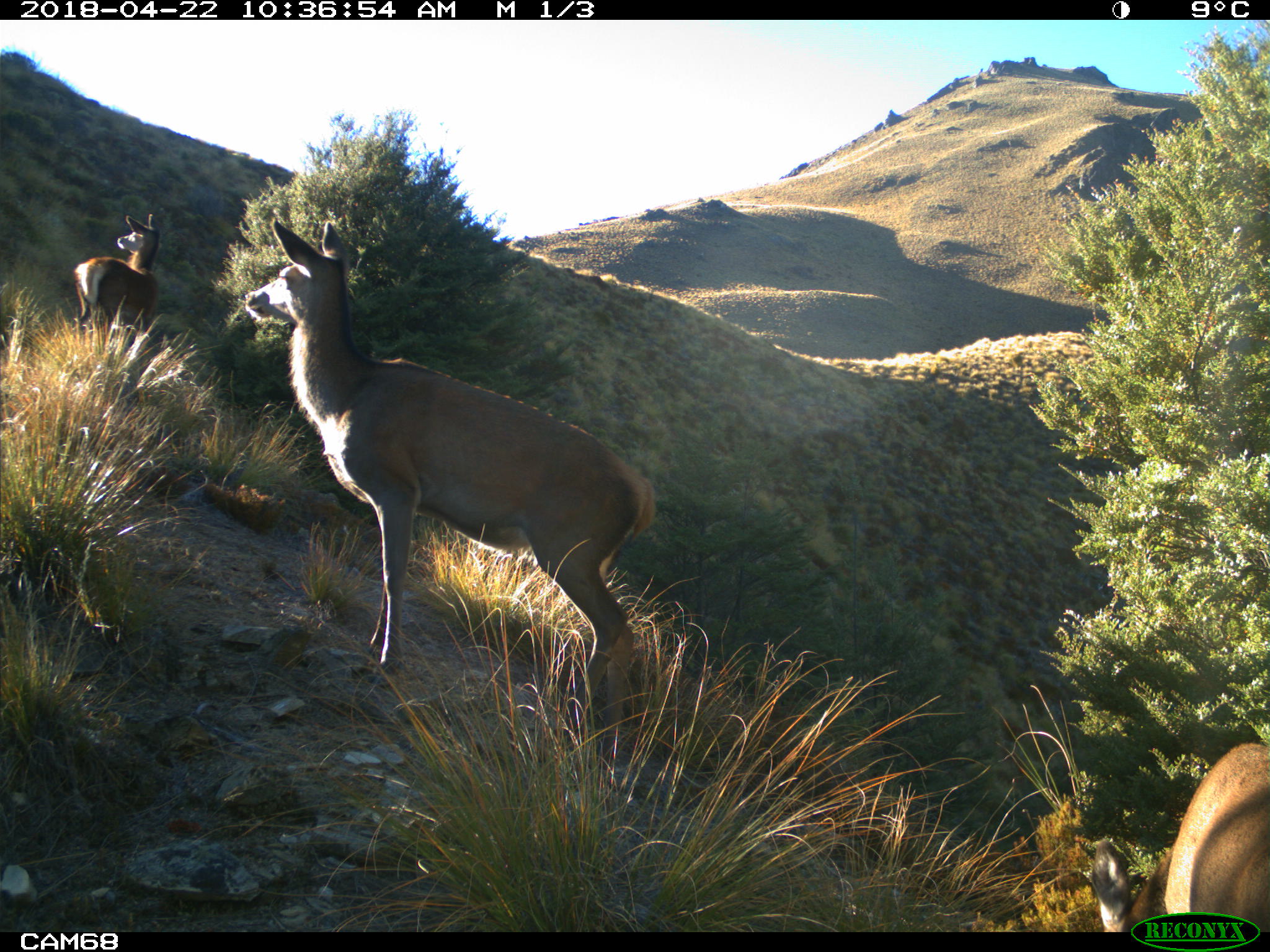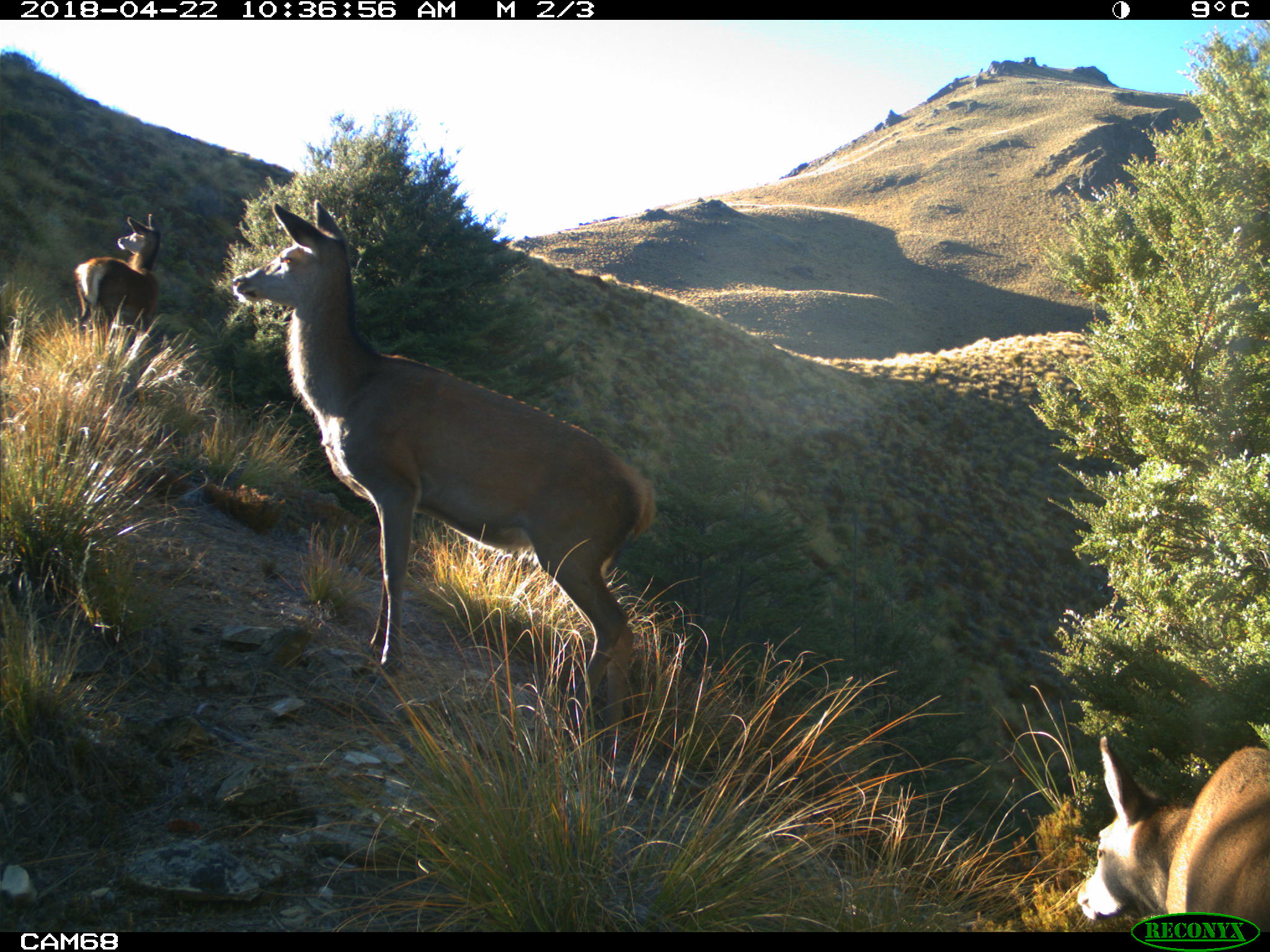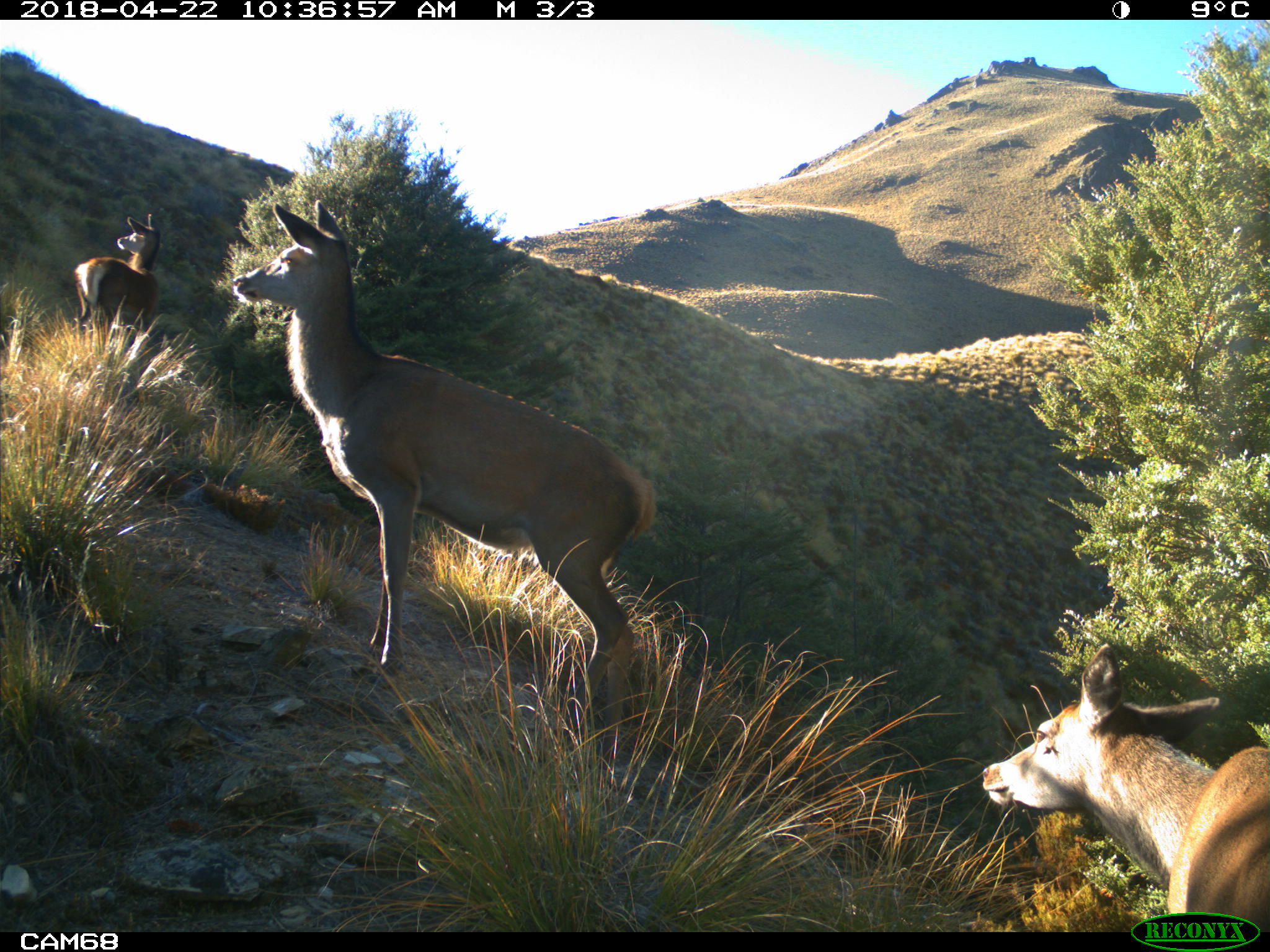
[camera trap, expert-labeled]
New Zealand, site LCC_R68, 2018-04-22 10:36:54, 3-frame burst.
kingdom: Animalia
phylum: Chordata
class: Mammalia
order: Artiodactyla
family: Cervidae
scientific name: Cervidae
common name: deer